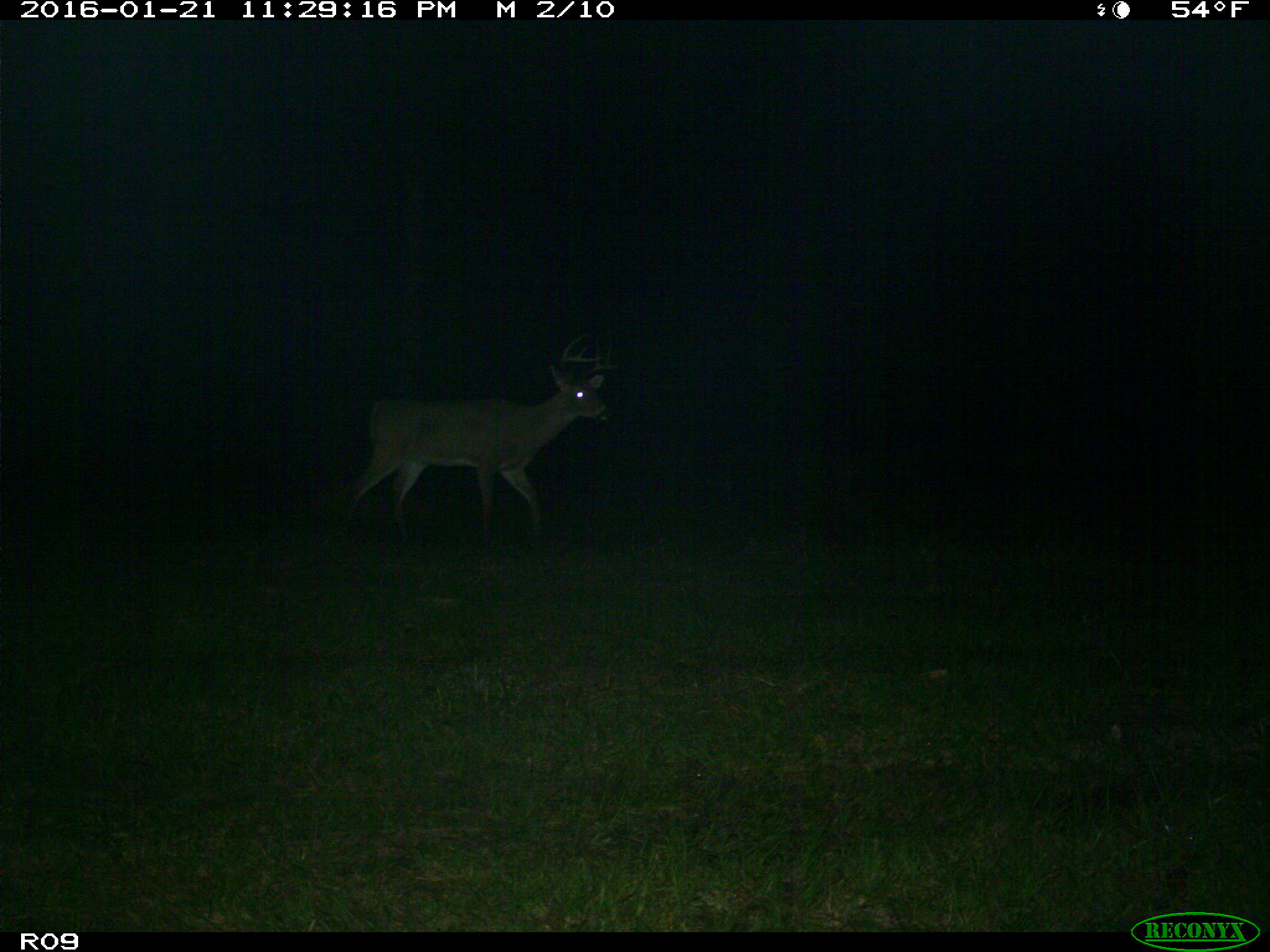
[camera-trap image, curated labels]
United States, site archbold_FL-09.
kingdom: Animalia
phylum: Chordata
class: Mammalia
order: Artiodactyla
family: Cervidae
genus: Odocoileus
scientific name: Odocoileus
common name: deer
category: unidentified deer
Unidentified deer (deer) (Odocoileus).